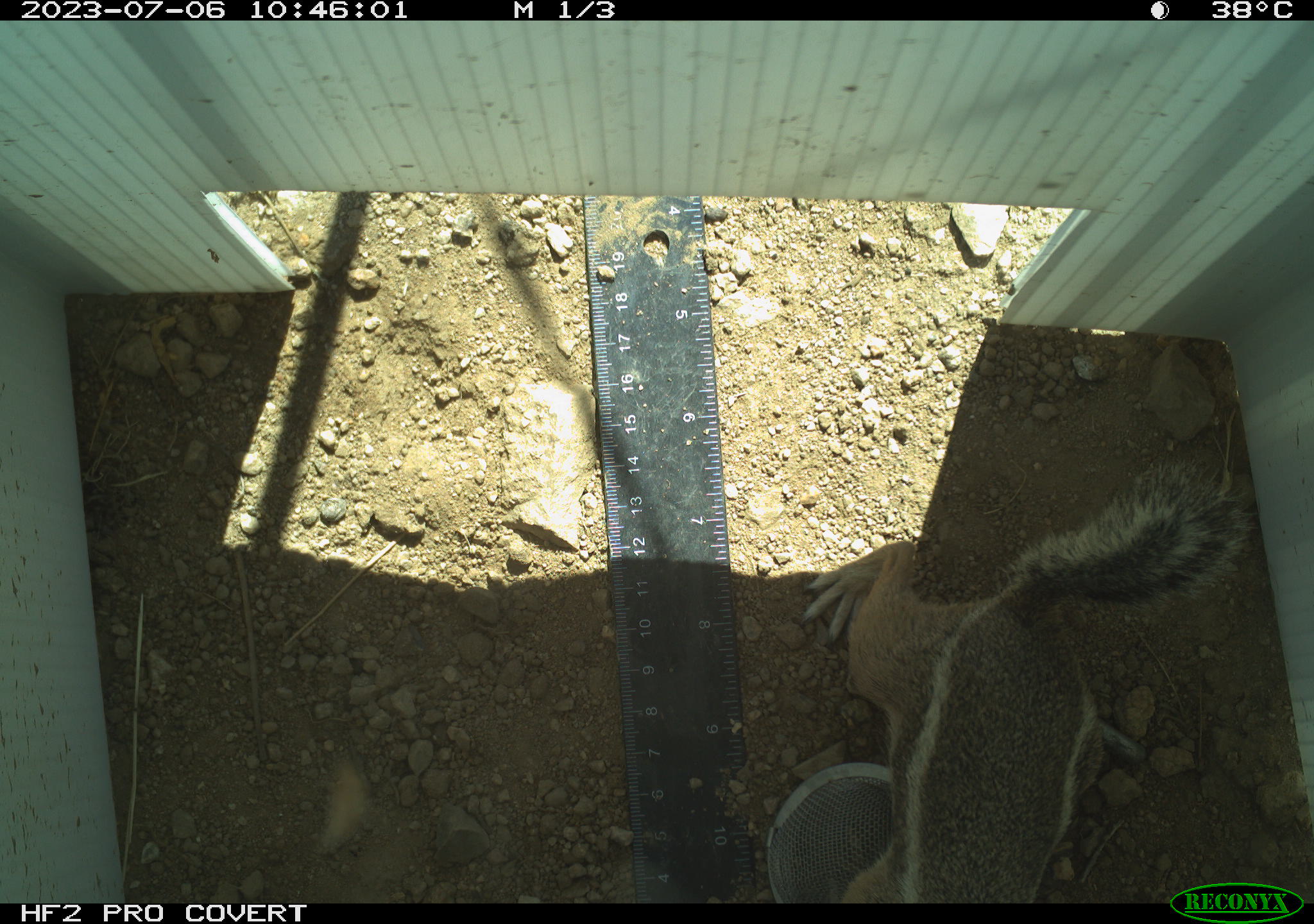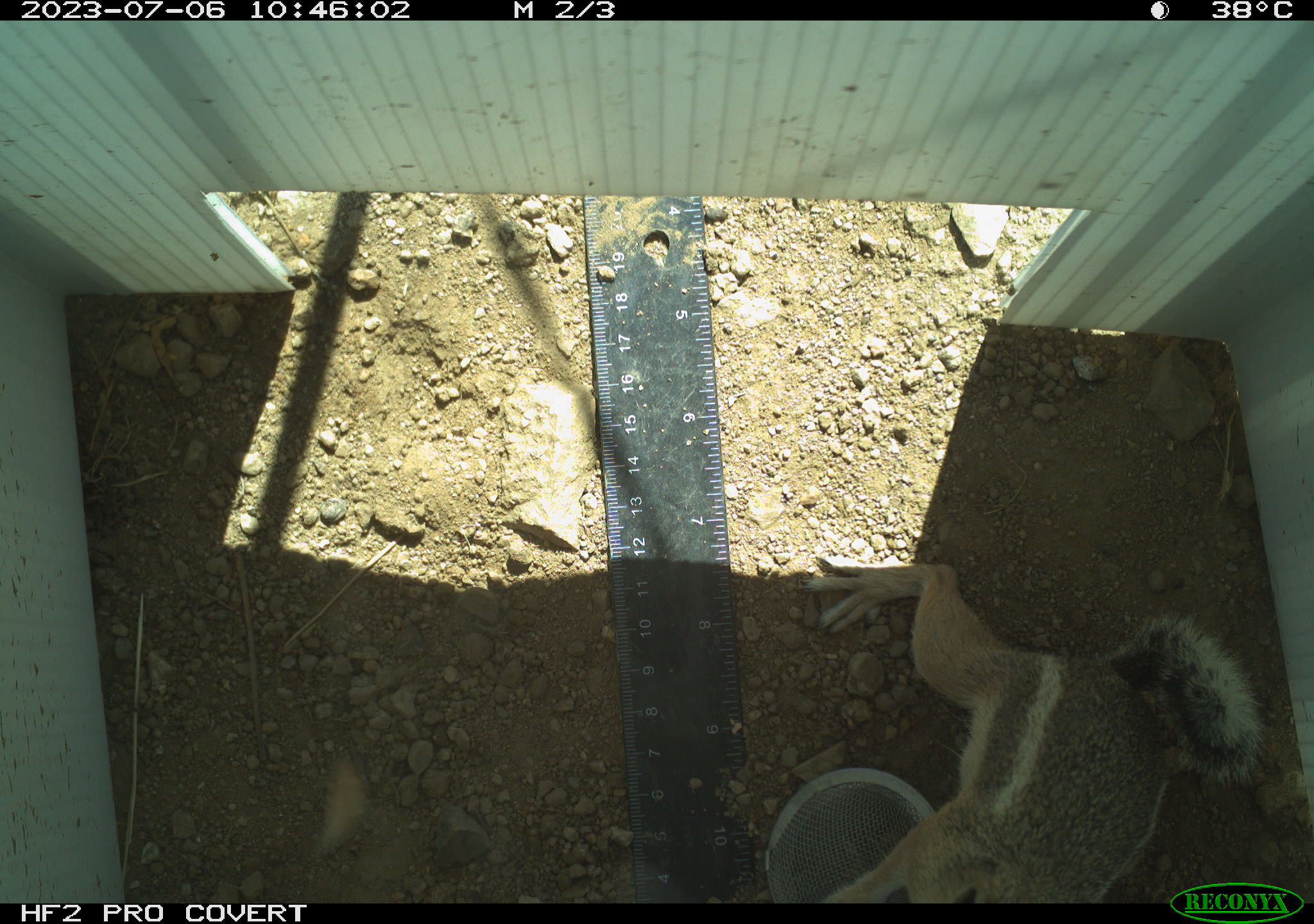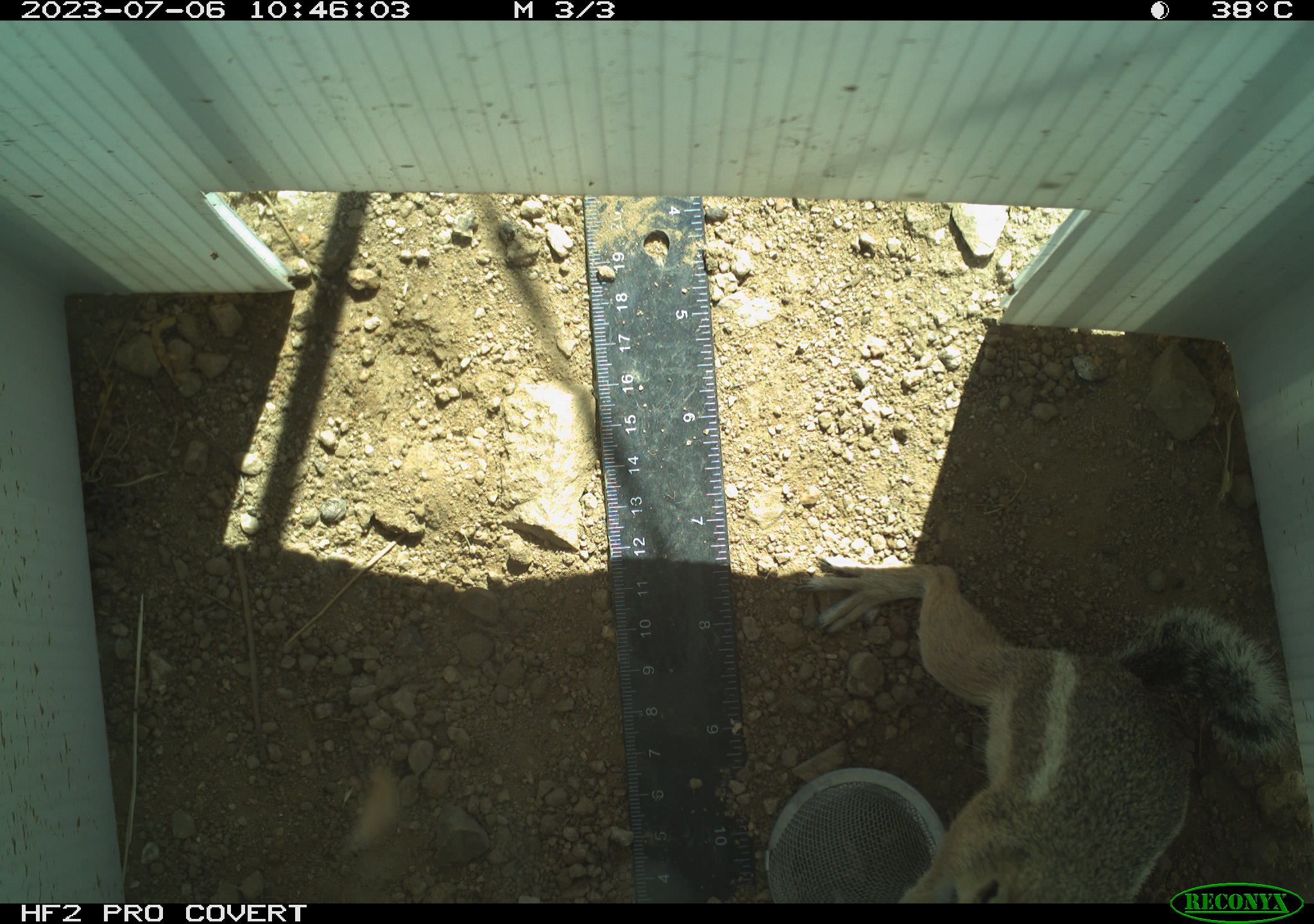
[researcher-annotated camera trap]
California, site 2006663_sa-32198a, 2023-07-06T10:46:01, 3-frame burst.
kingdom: Animalia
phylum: Chordata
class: Mammalia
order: Rodentia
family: Sciuridae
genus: Ammospermophilus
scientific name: Ammospermophilus leucurus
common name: white-tailed antelope squirrel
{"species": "white-tailed antelope squirrel (Ammospermophilus leucurus)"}